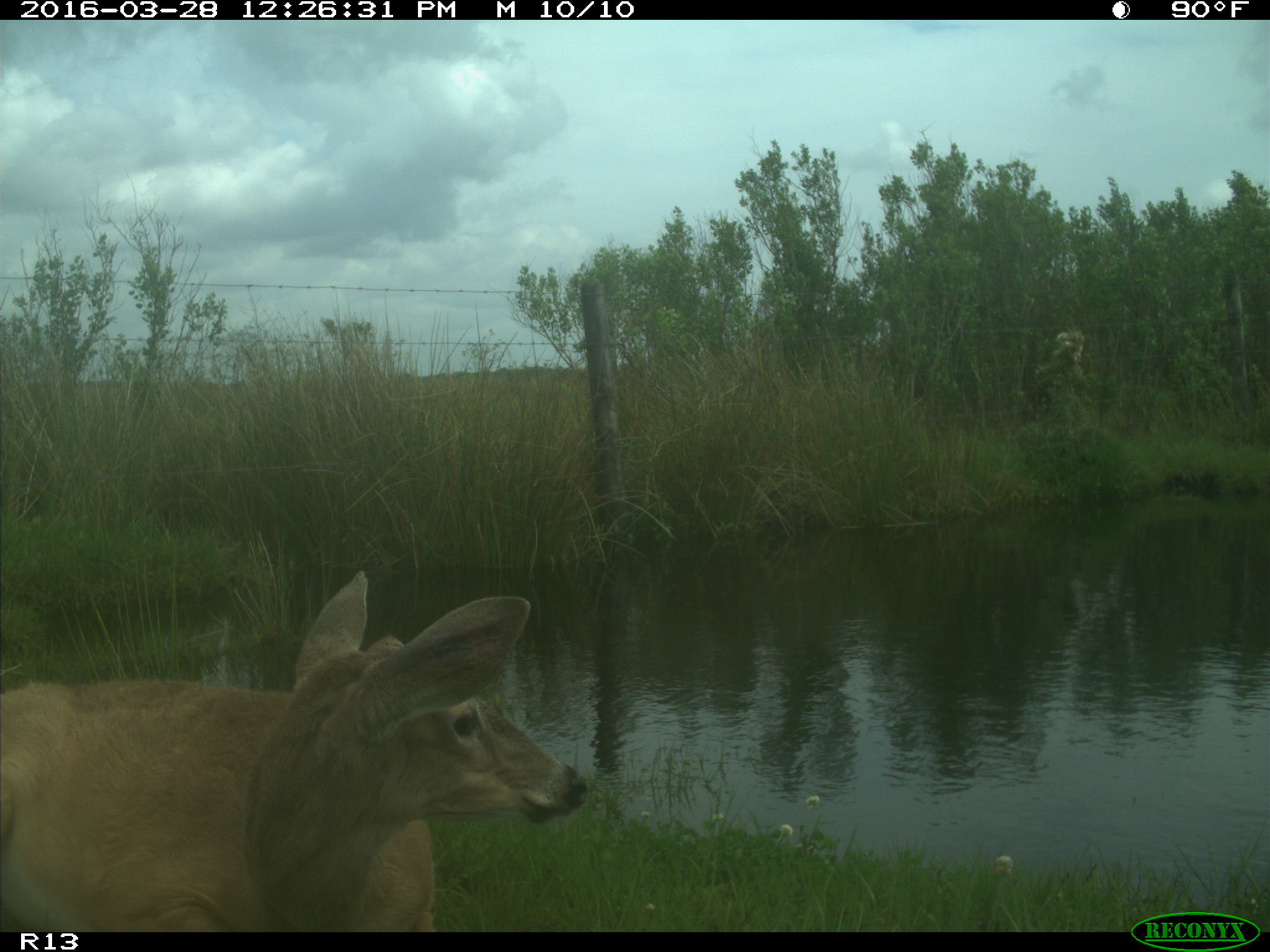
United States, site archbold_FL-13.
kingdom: Animalia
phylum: Chordata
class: Mammalia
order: Artiodactyla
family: Cervidae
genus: Odocoileus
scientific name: Odocoileus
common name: deer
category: unidentified deer